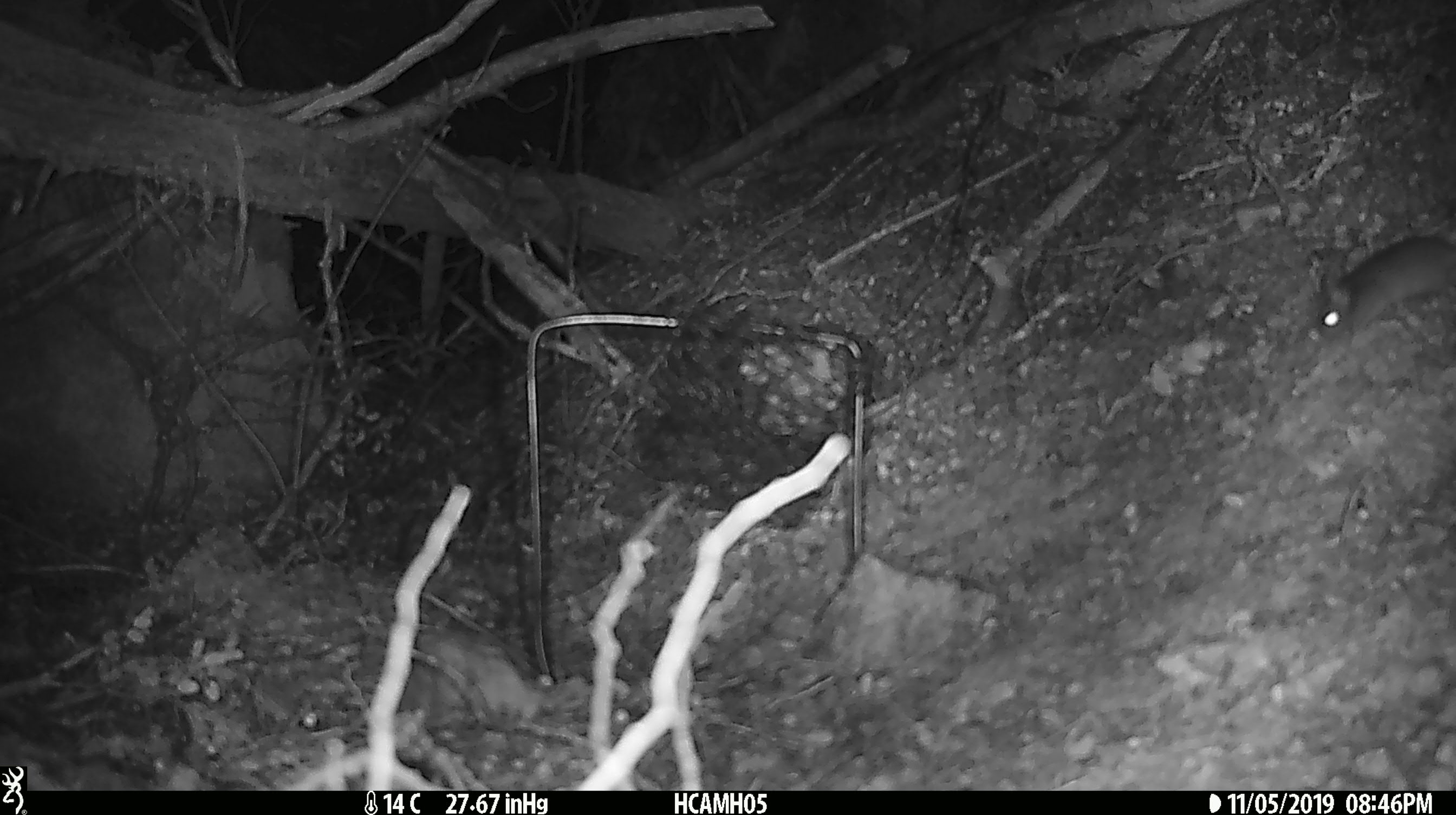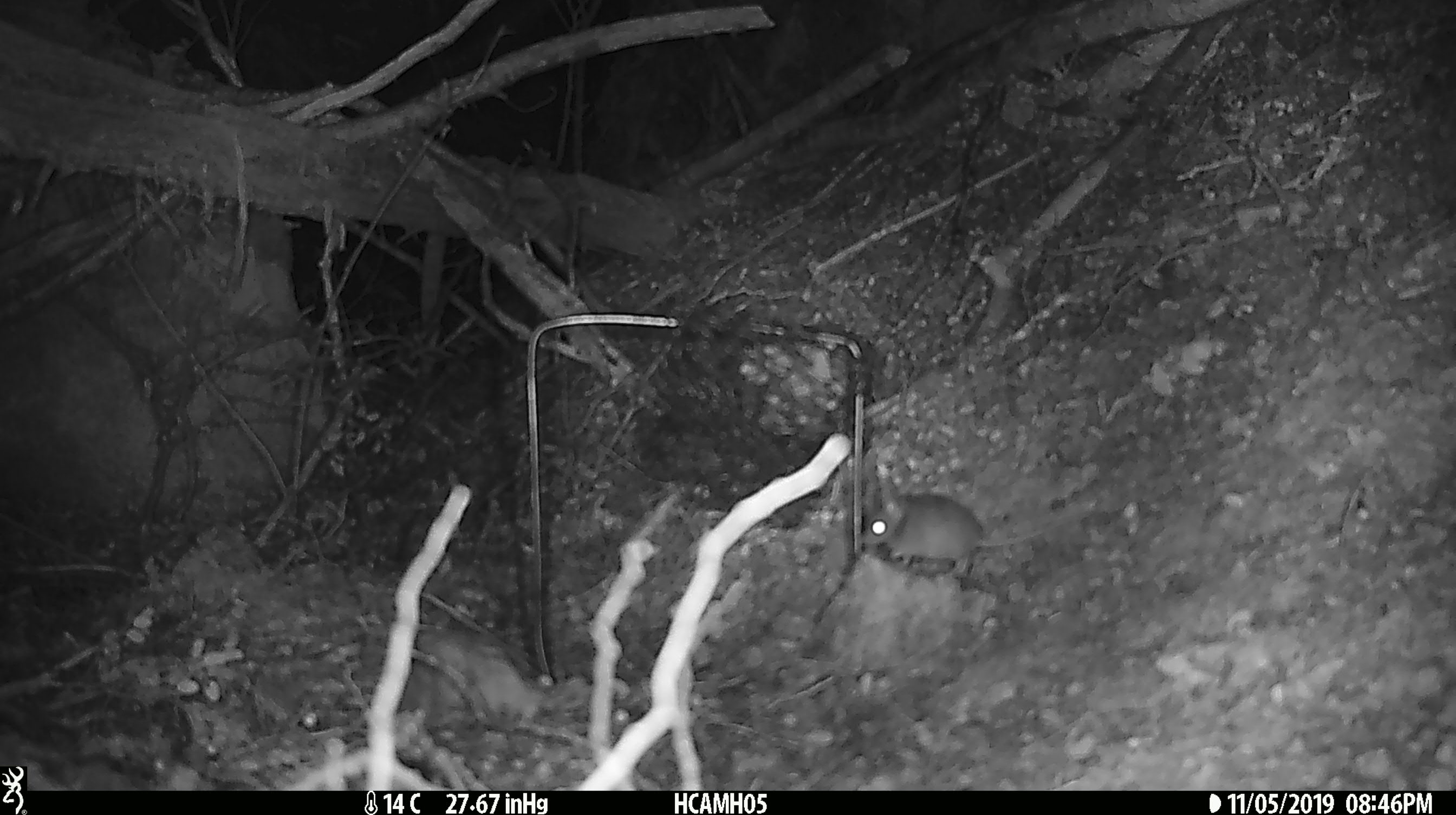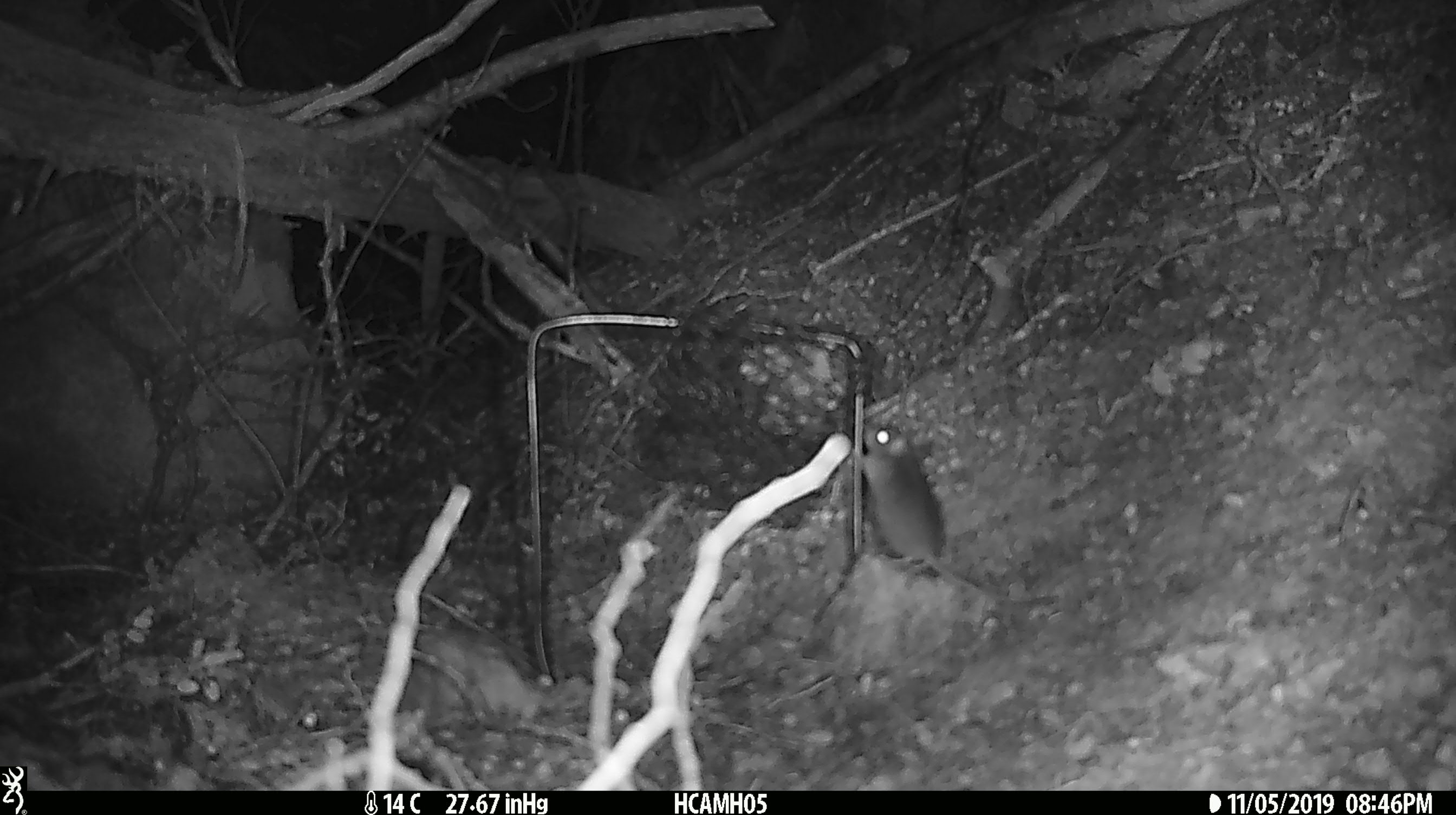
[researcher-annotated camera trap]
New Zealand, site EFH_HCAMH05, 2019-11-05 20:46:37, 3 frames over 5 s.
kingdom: Animalia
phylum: Chordata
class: Mammalia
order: Rodentia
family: Muridae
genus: Mus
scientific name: Mus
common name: mouse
Mouse (Mus).